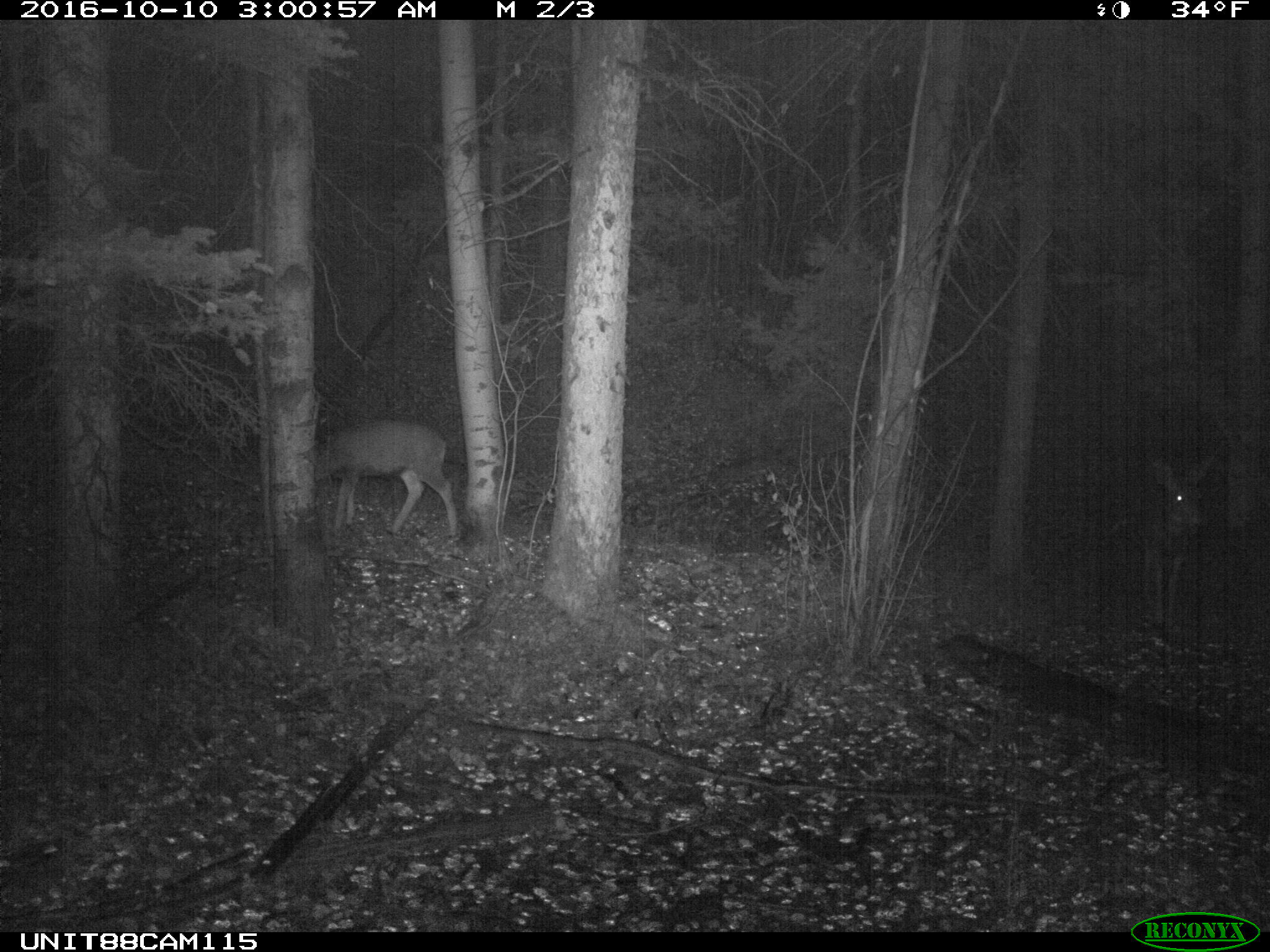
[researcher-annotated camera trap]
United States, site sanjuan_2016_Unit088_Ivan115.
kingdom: Animalia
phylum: Chordata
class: Mammalia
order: Artiodactyla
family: Cervidae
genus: Odocoileus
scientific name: Odocoileus hemionus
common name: mule deer